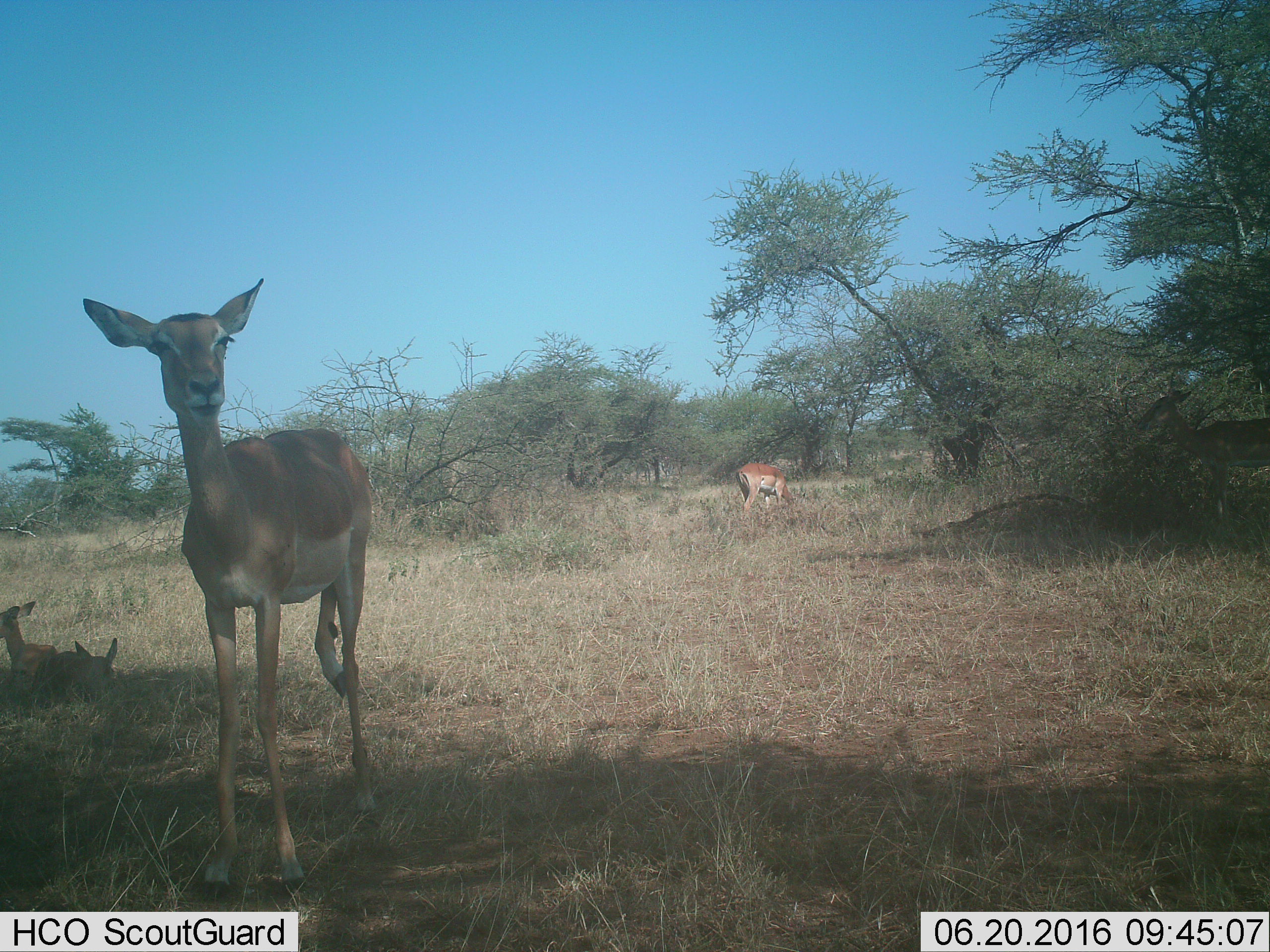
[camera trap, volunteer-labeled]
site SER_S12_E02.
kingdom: Animalia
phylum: Chordata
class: Mammalia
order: Artiodactyla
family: Bovidae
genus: Aepyceros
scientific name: Aepyceros melampus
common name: impala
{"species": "impala (Aepyceros melampus)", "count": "4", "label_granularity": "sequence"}